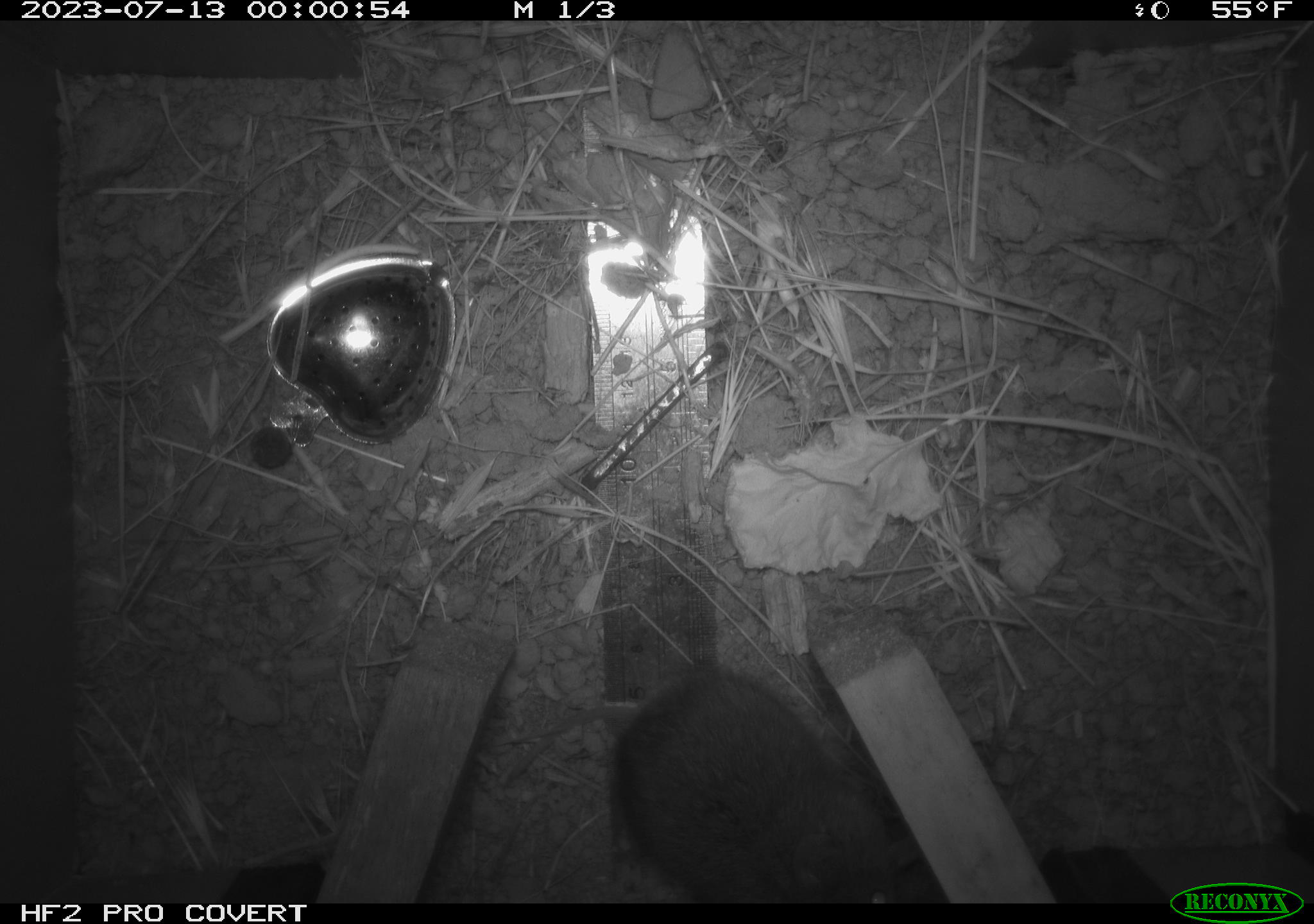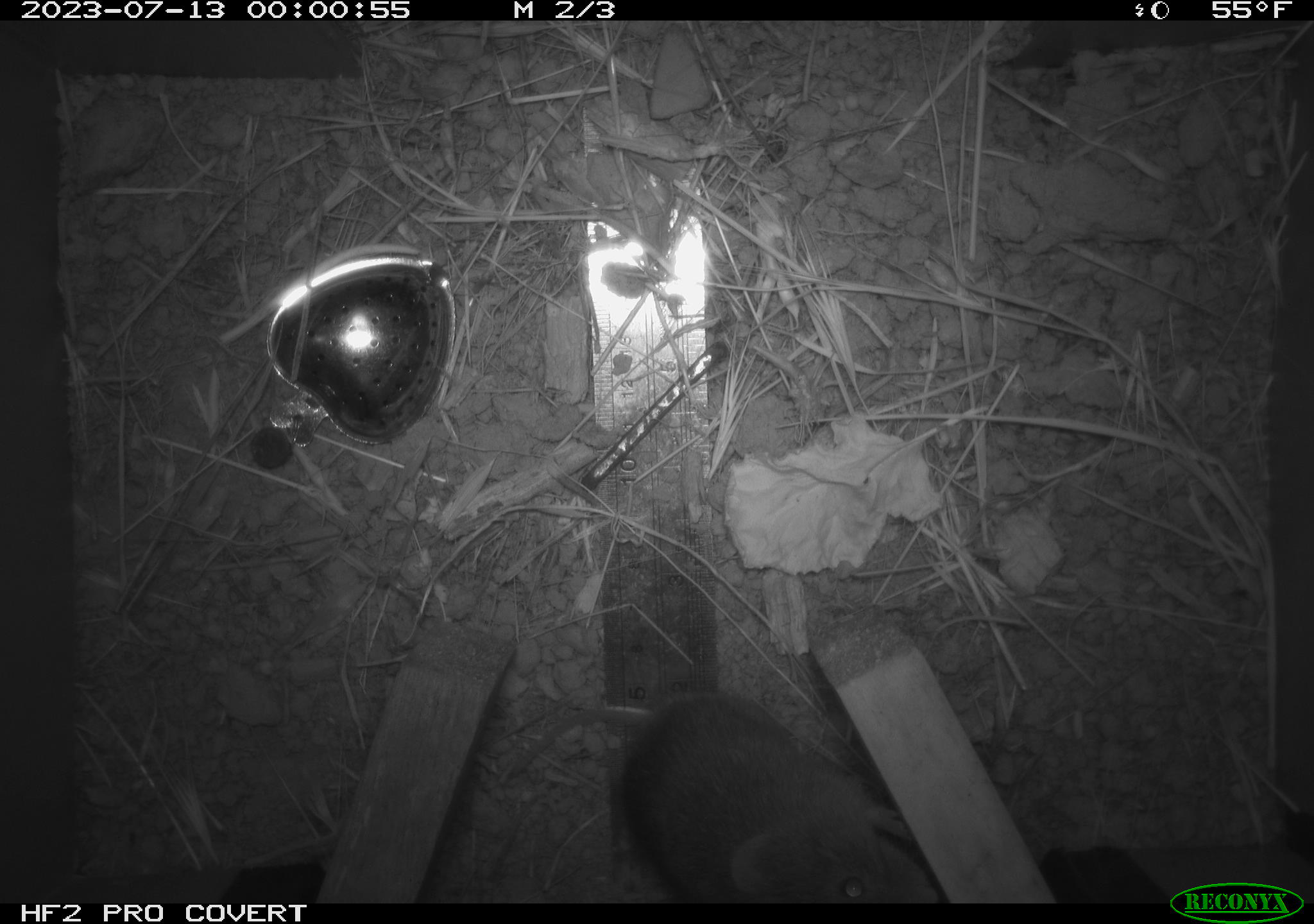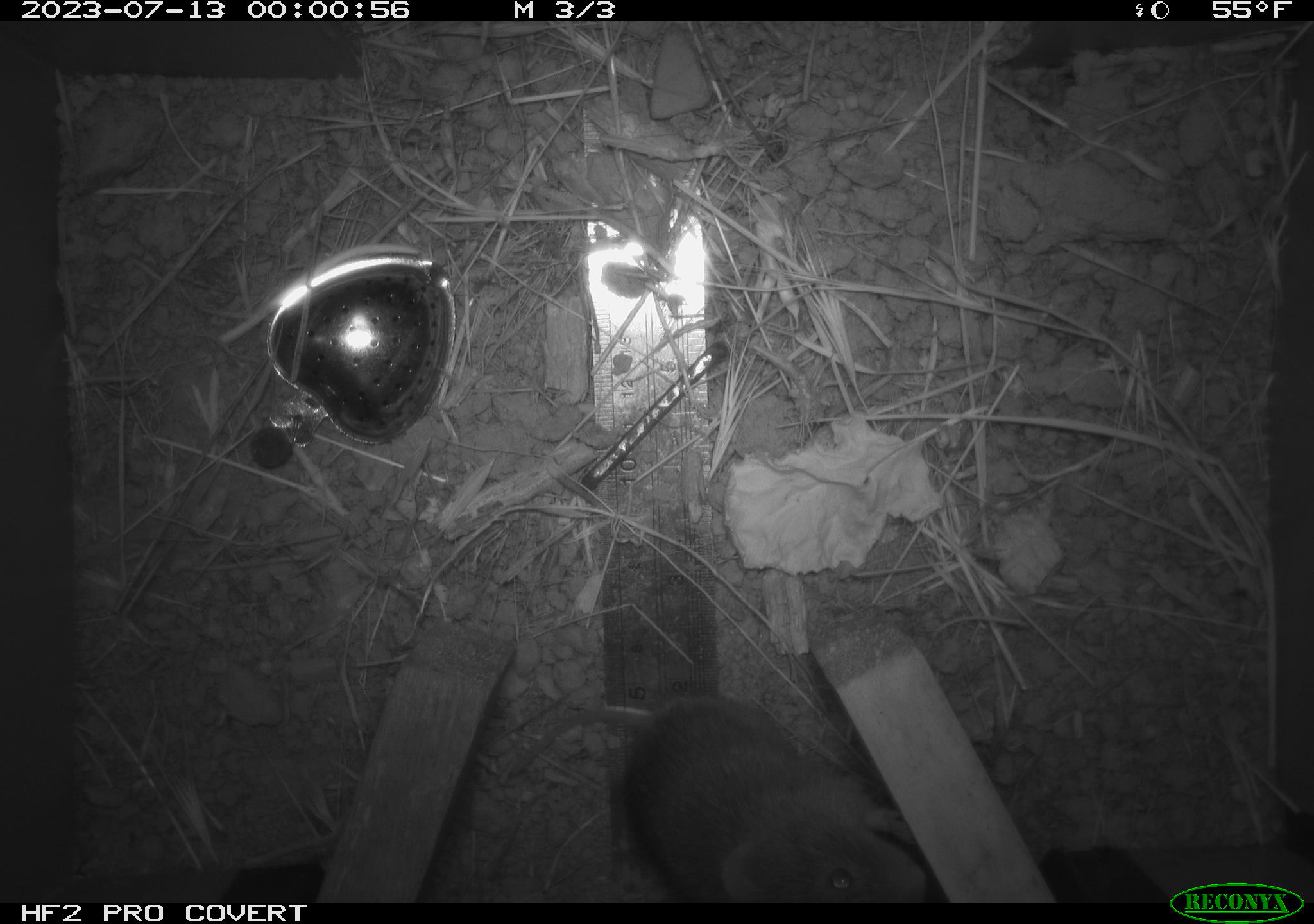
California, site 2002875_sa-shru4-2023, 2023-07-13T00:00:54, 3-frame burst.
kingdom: Animalia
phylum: Chordata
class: Mammalia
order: Rodentia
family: Cricetidae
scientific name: Arvicolinae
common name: voles, lemmings, and muskrats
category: arvicolinae subfamily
Arvicolinae subfamily (voles, lemmings, and muskrats) (Arvicolinae).